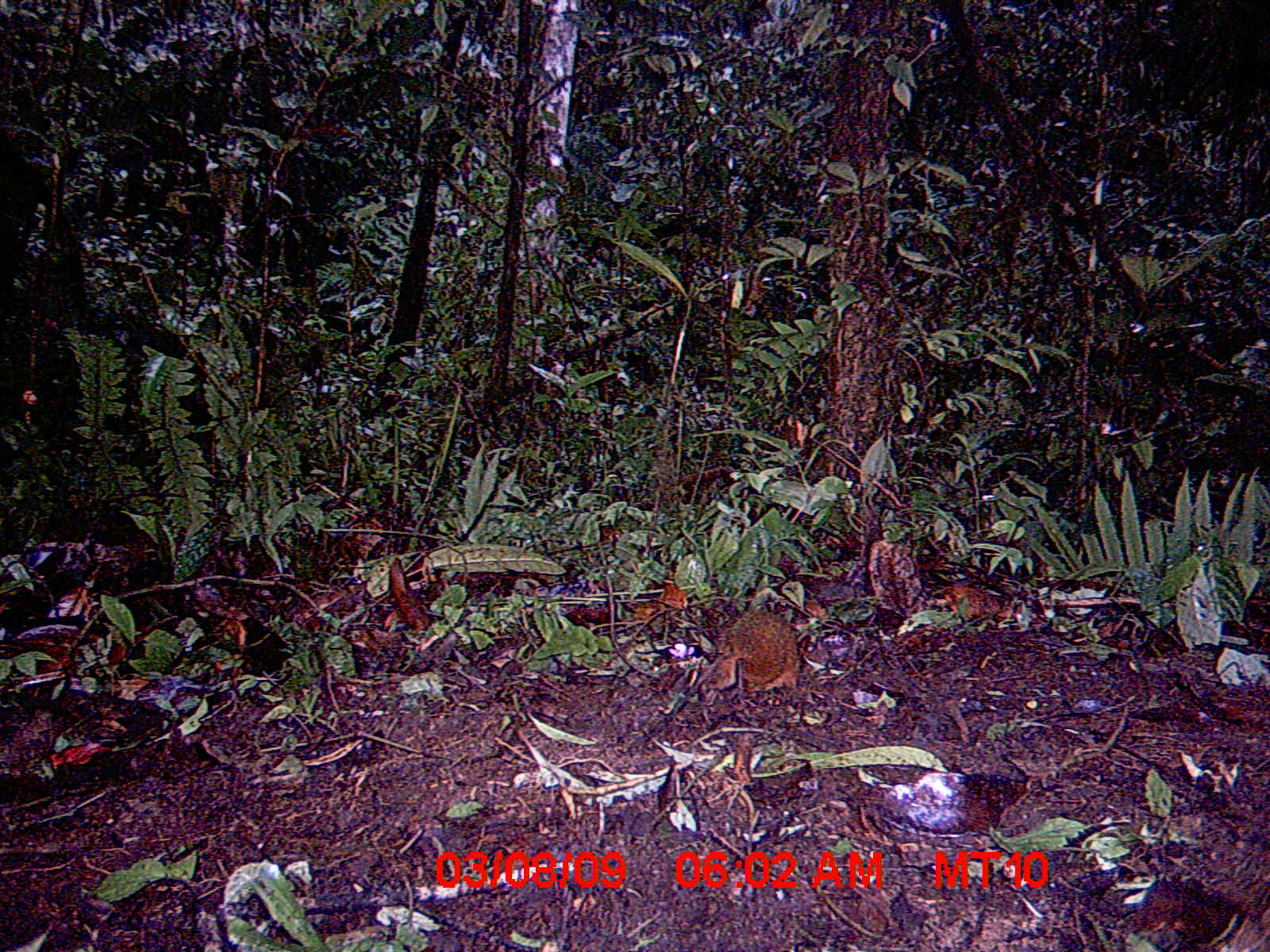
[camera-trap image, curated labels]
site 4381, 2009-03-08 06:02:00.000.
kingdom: Animalia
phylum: Chordata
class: Mammalia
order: Rodentia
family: Nesomyidae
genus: Nesomys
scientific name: Nesomys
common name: nesomys rodents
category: nesomys sp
Nesomys sp (nesomys rodents) (Nesomys), count 1.